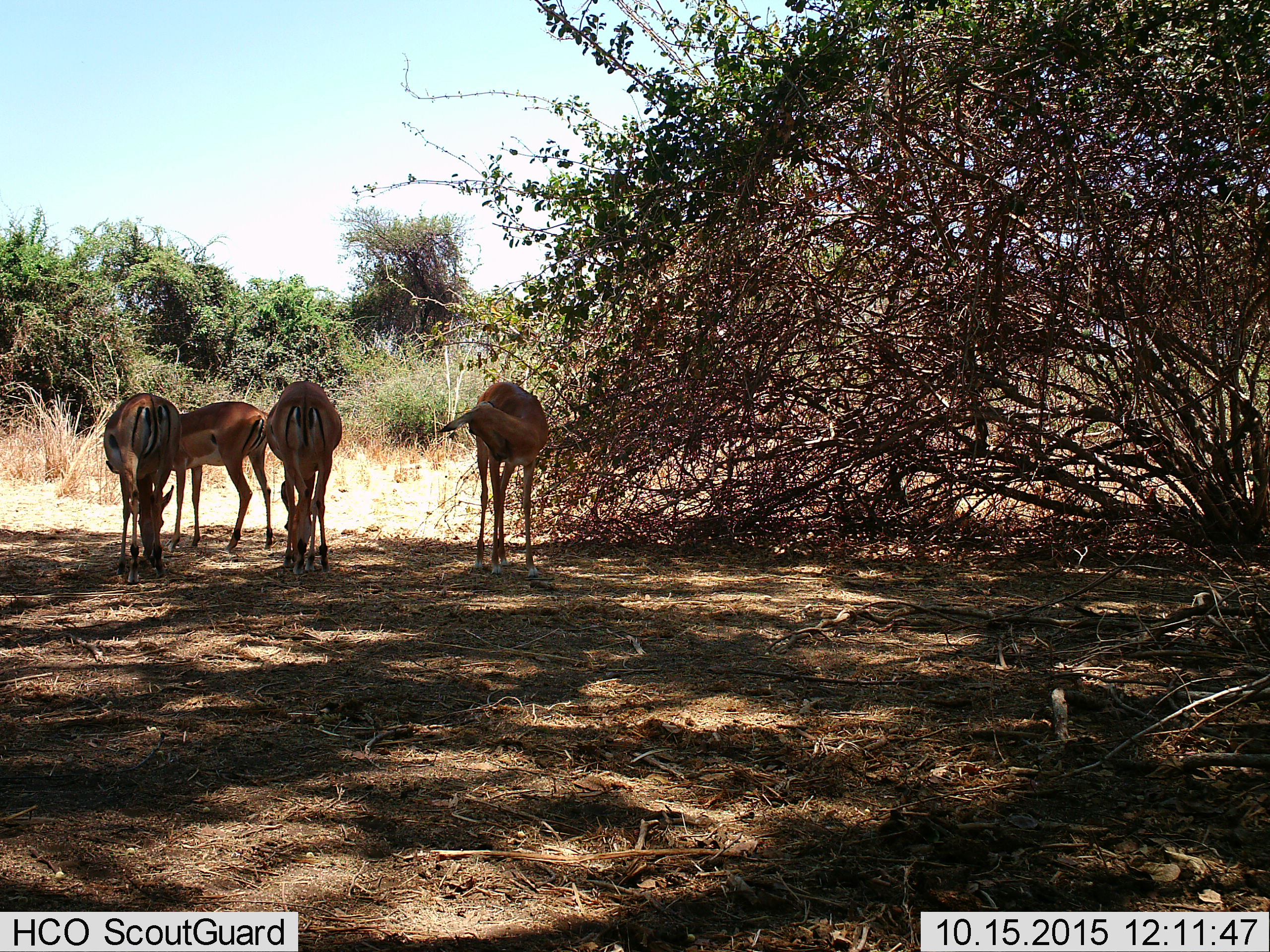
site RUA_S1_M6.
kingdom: Animalia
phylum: Chordata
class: Mammalia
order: Artiodactyla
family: Bovidae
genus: Aepyceros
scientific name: Aepyceros melampus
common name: impala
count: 4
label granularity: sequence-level